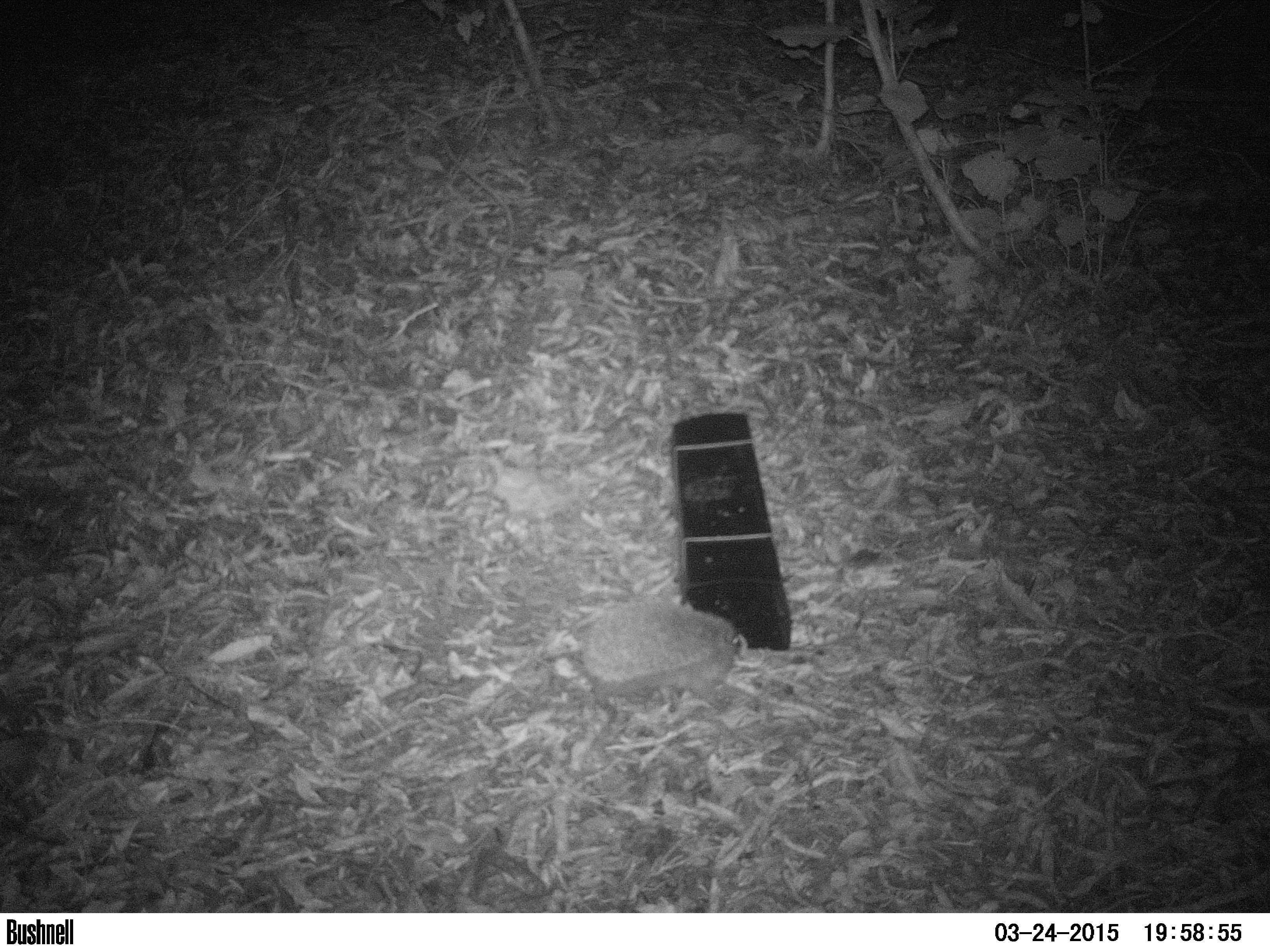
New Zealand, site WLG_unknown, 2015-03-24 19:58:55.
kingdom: Animalia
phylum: Chordata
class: Mammalia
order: Eulipotyphla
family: Erinaceidae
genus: Erinaceus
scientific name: Erinaceus europaeus europaeus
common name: european hedgehog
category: hedgehog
Hedgehog (european hedgehog) (Erinaceus europaeus europaeus).